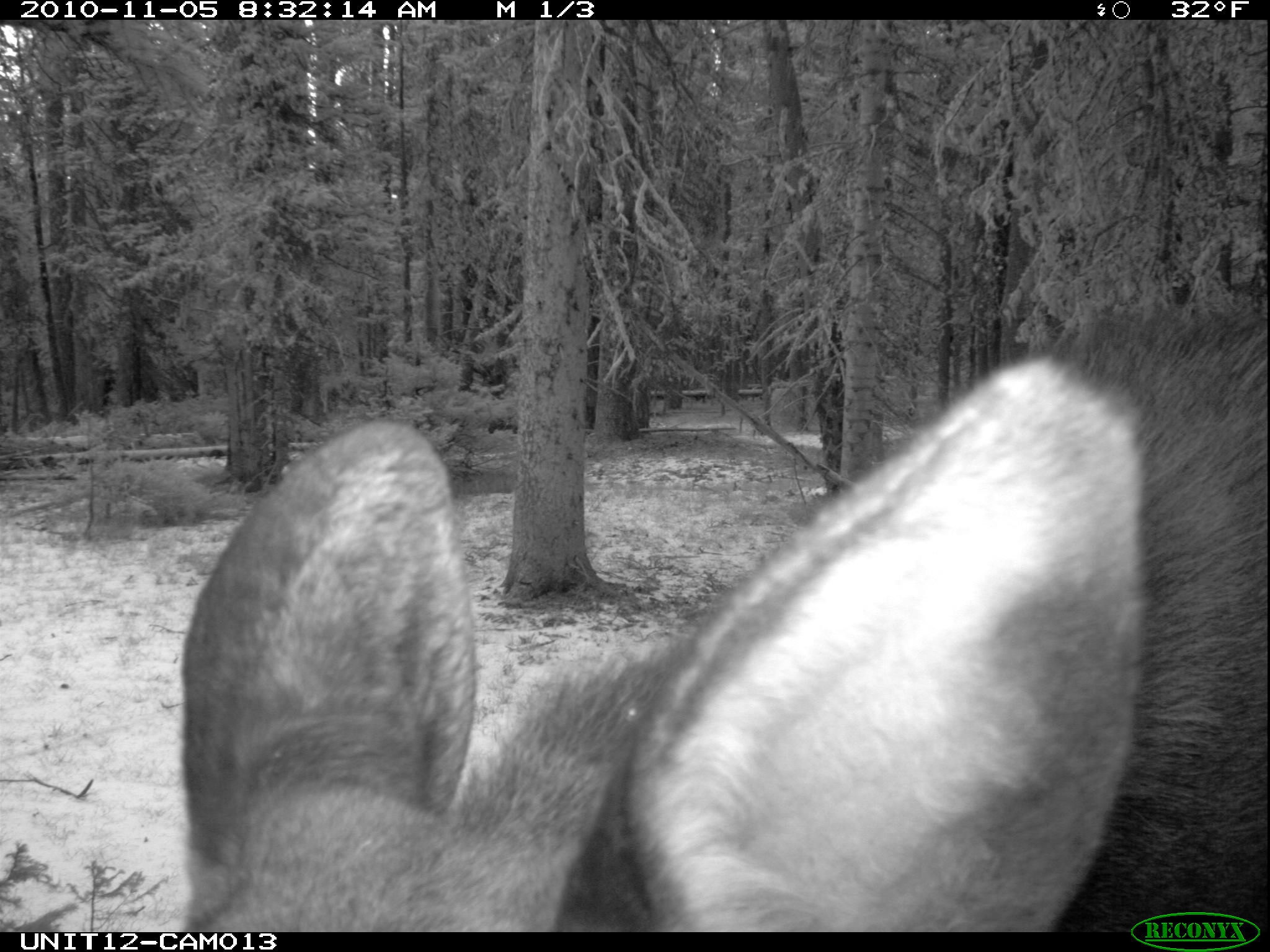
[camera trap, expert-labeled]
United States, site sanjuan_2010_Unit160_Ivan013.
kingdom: Animalia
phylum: Chordata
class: Mammalia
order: Artiodactyla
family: Cervidae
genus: Alces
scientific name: Alces alces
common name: moose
Alces alces (moose).